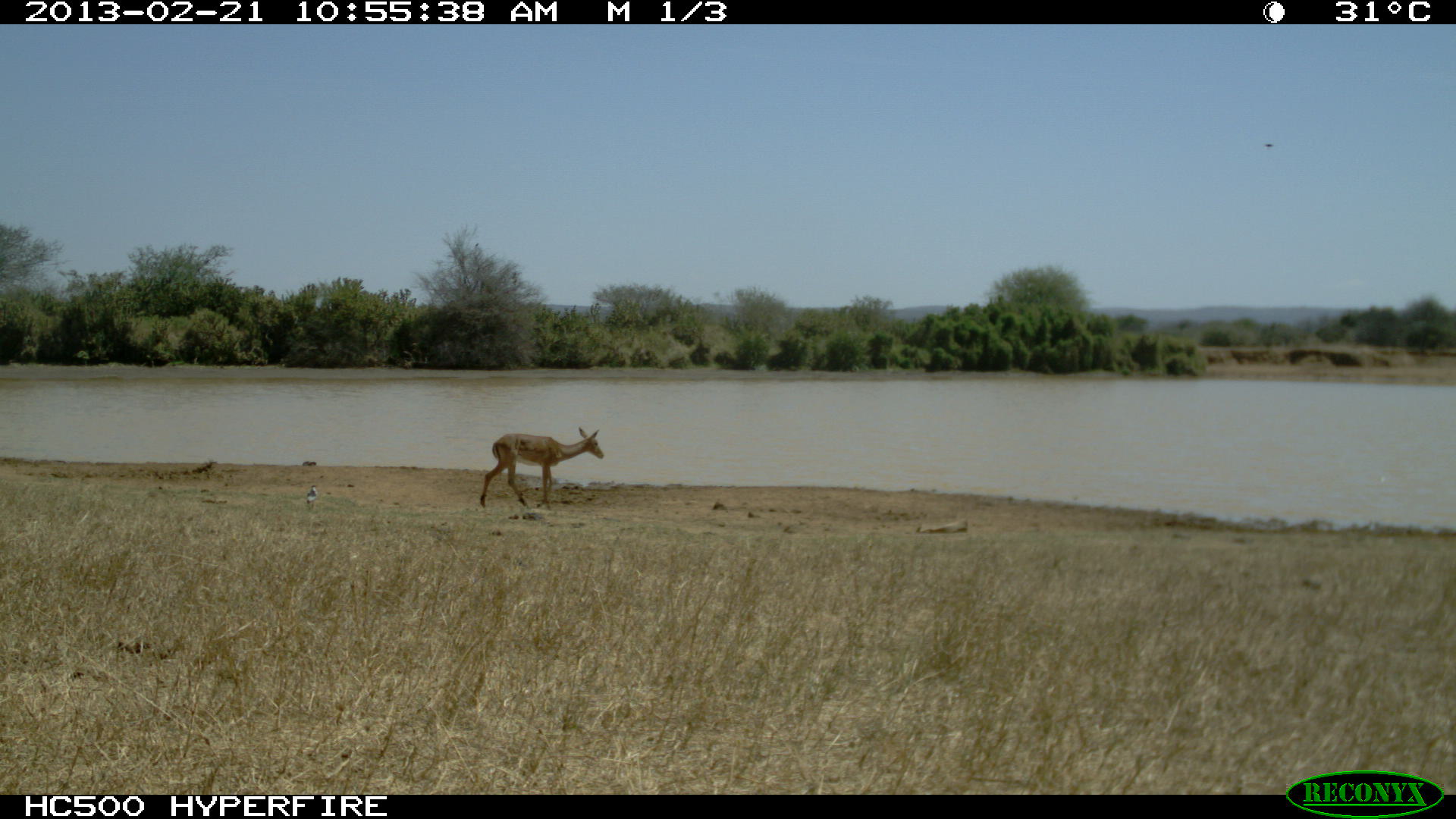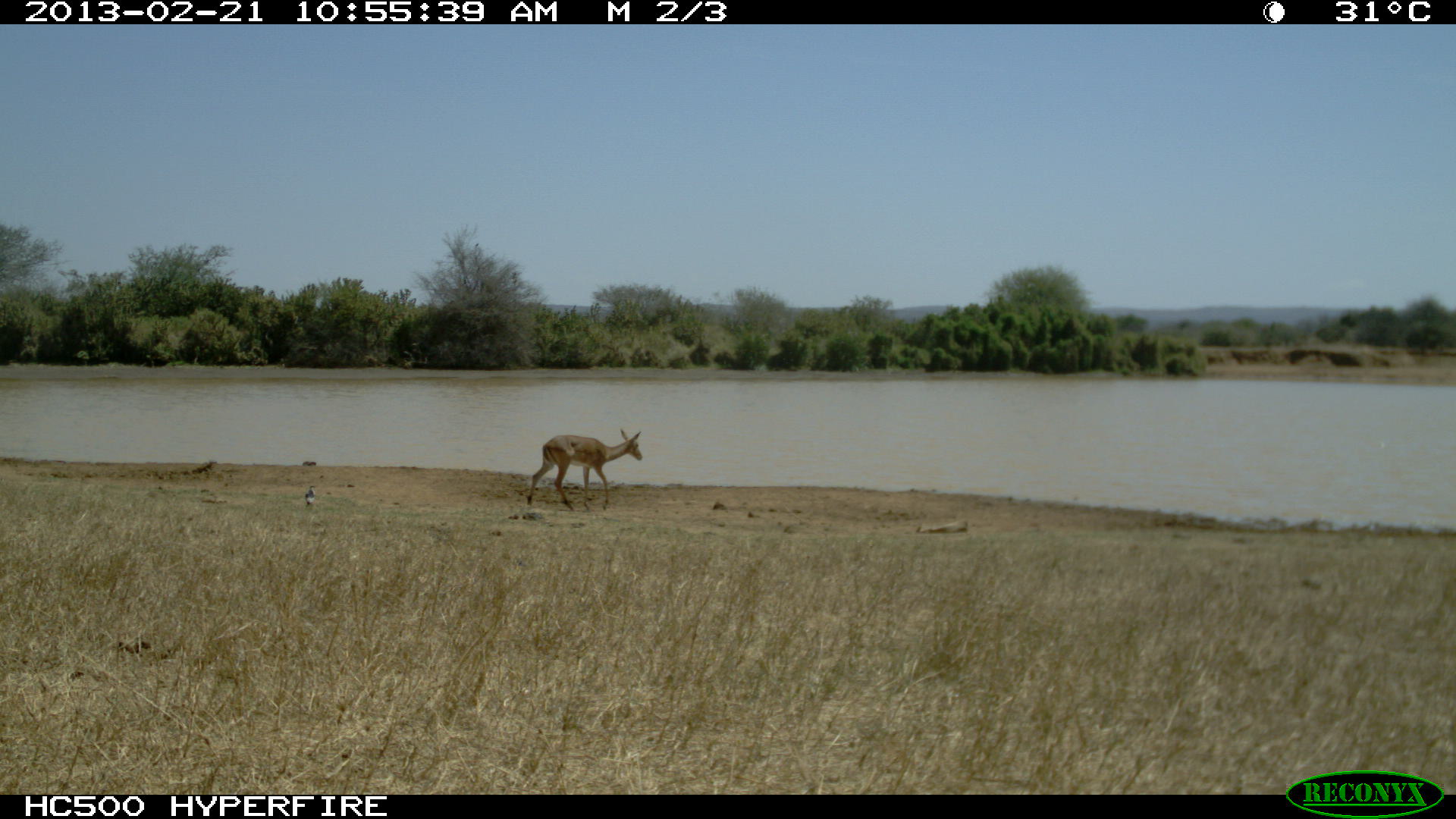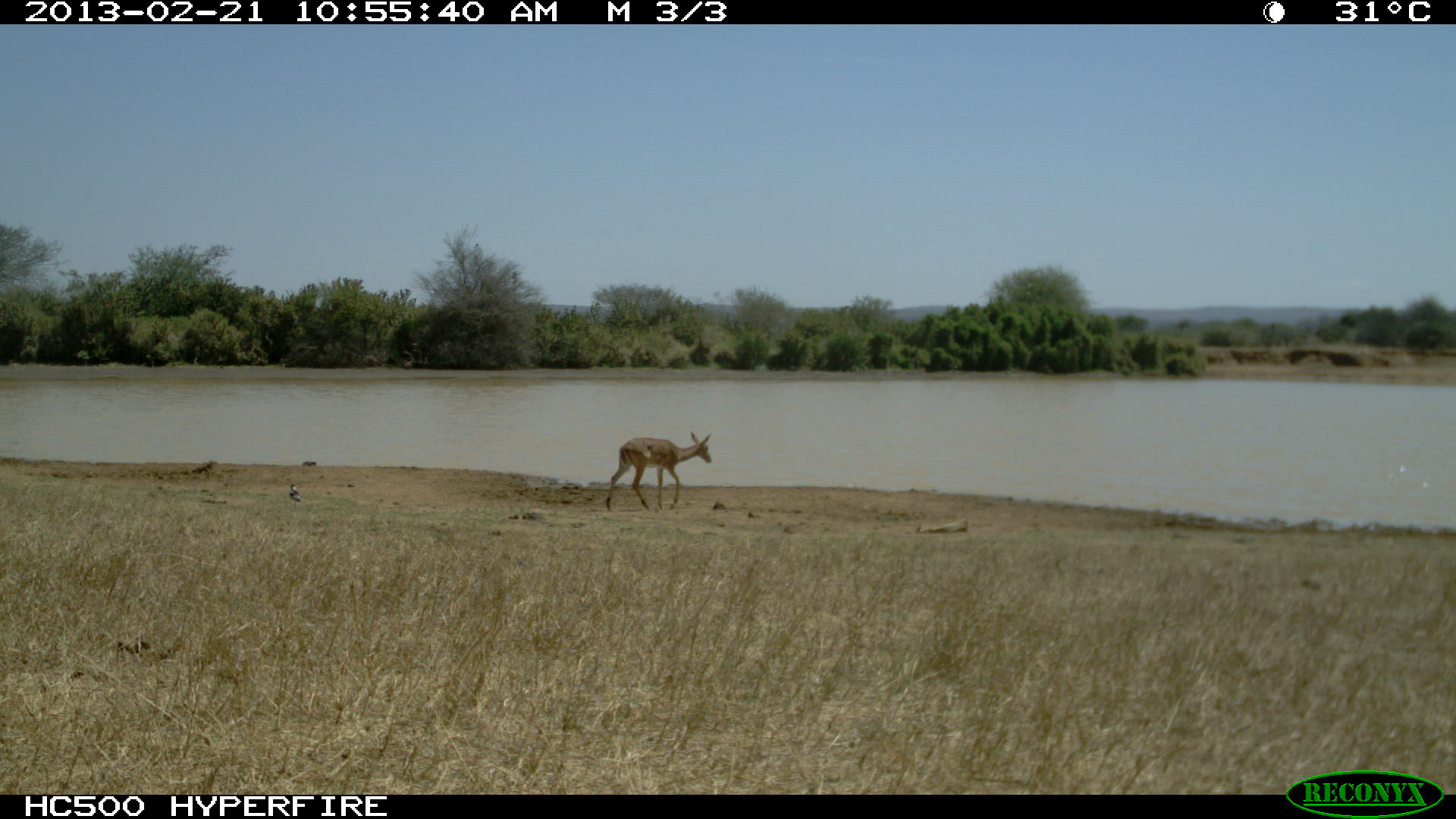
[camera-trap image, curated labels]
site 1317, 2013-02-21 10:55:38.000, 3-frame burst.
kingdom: Animalia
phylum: Chordata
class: Mammalia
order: Artiodactyla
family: Bovidae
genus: Aepyceros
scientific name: Aepyceros melampus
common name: impala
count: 1